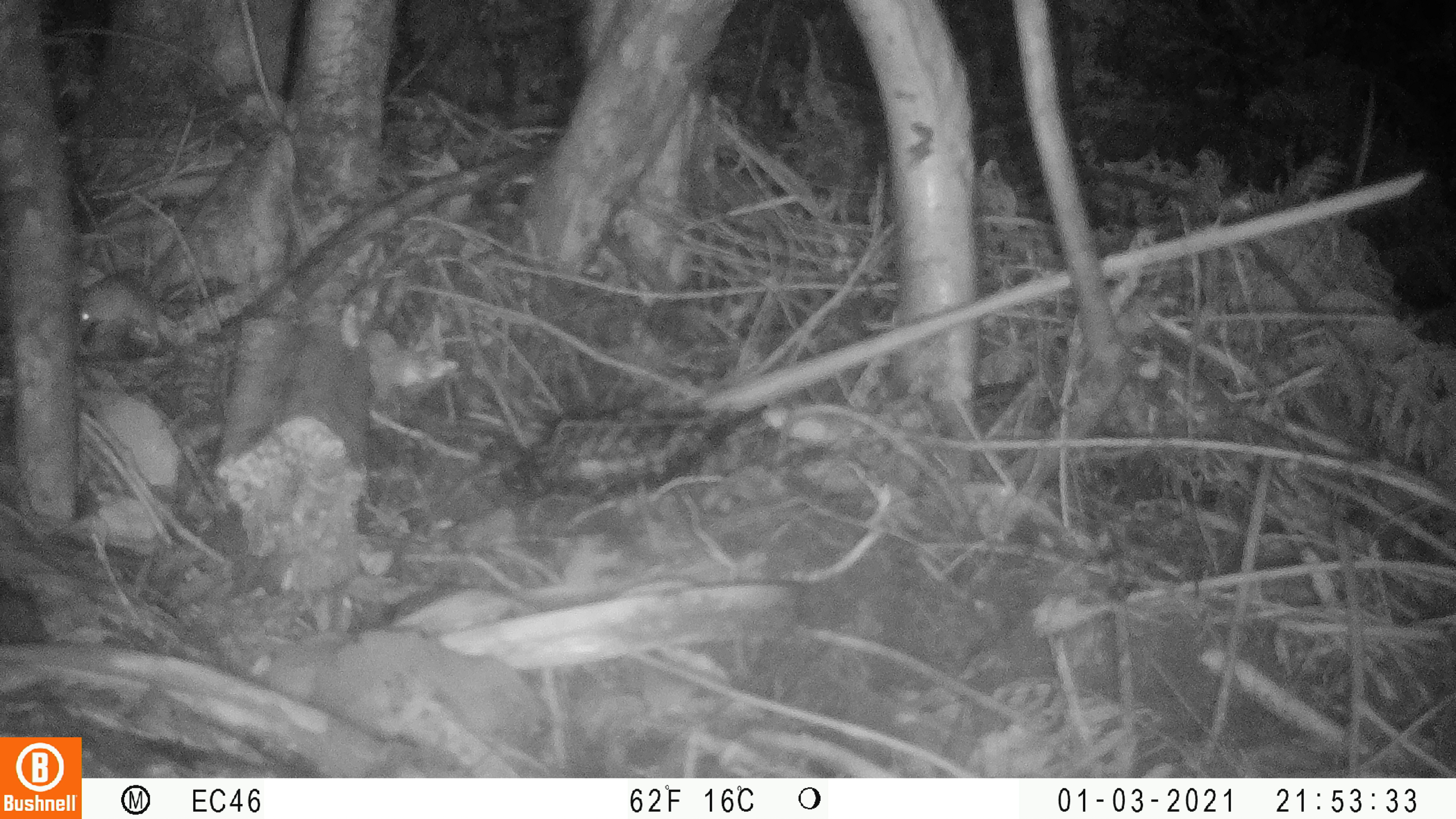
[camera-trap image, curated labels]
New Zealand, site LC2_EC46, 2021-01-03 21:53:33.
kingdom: Animalia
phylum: Chordata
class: Mammalia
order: Rodentia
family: Muridae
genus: Mus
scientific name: Mus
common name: mouse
Mouse (Mus).